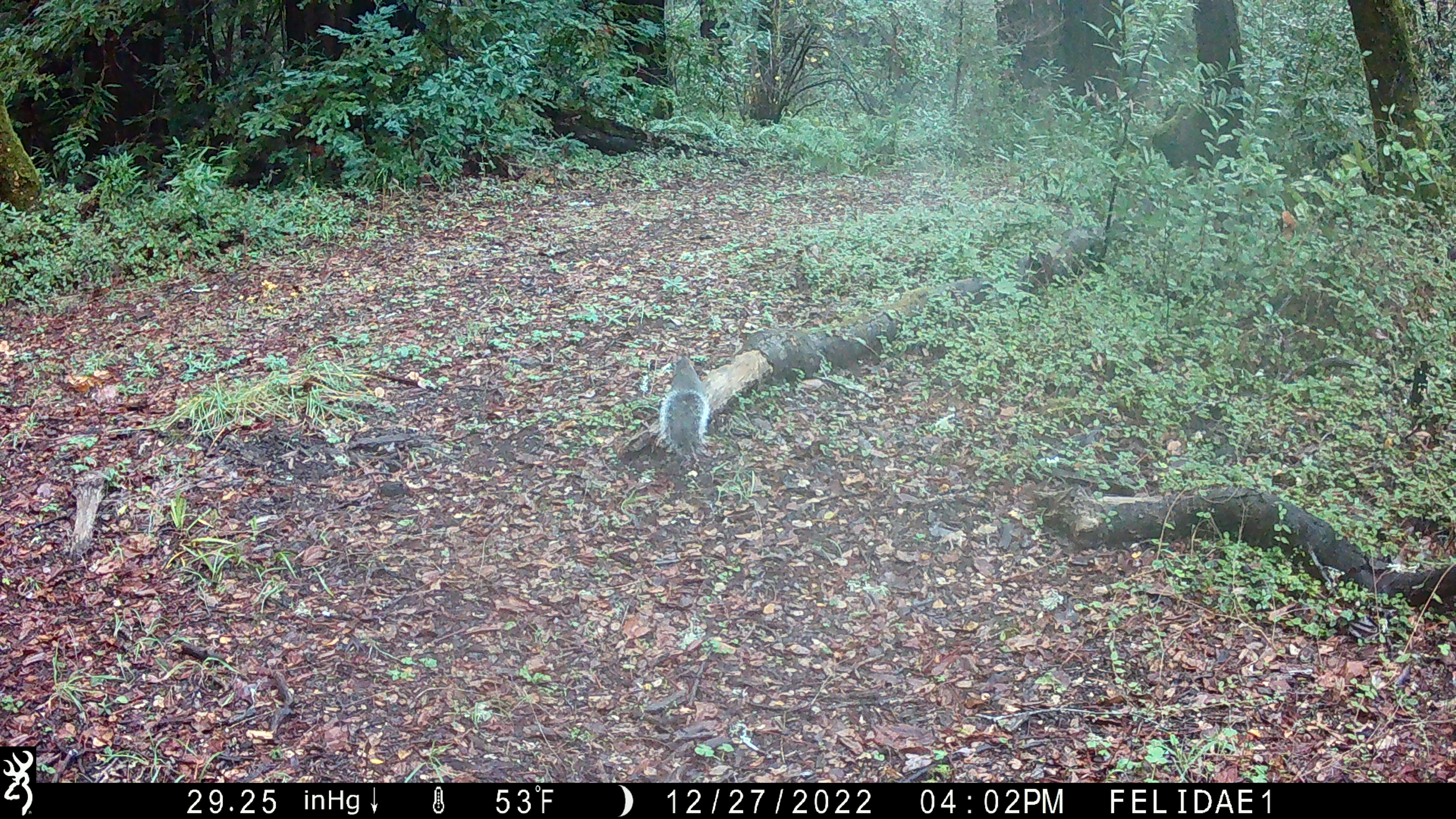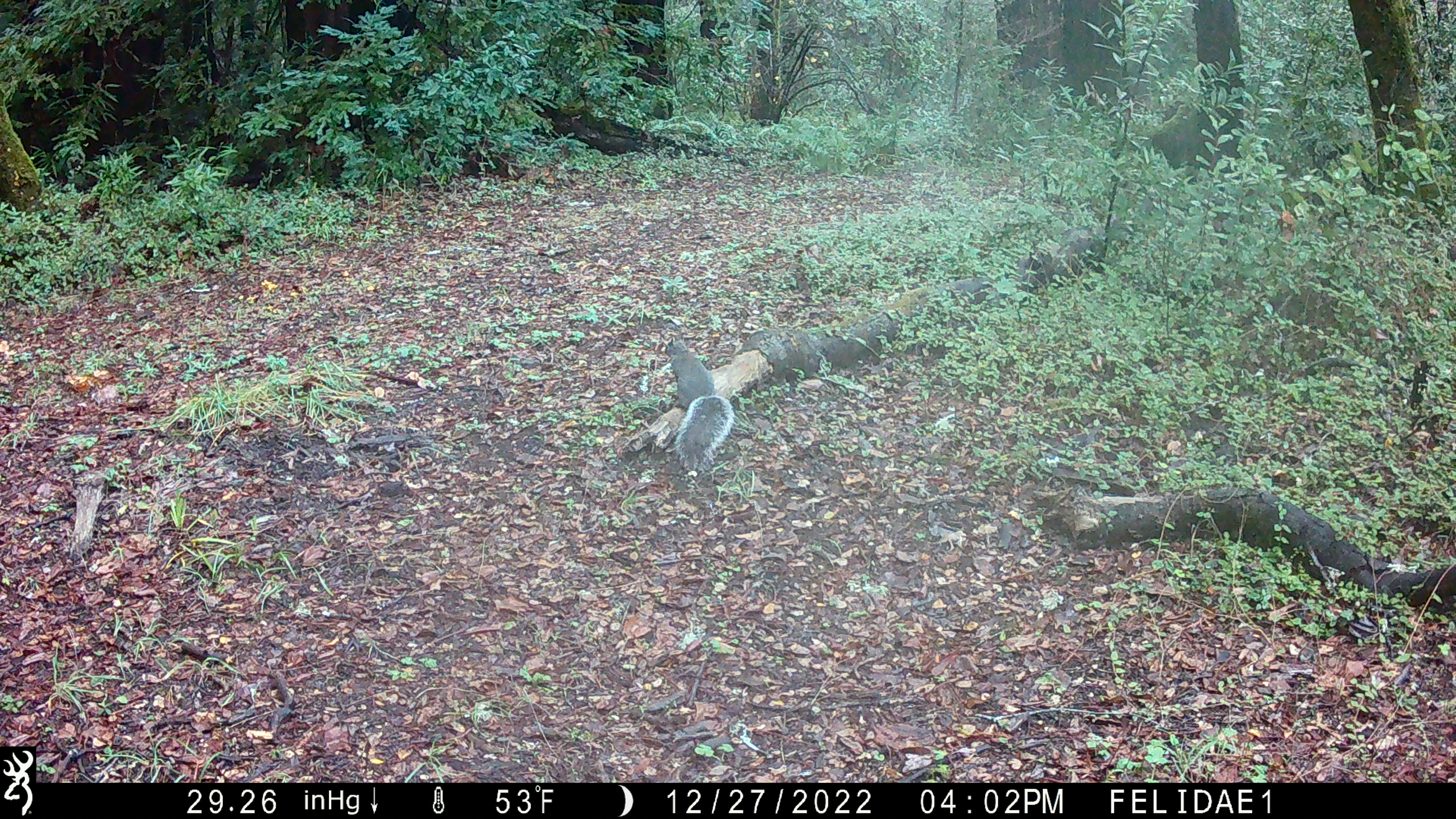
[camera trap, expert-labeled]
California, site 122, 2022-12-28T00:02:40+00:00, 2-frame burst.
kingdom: Animalia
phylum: Chordata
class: Mammalia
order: Rodentia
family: Sciuridae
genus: Sciurus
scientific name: Sciurus griseus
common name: western gray squirrel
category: western grey squirrel